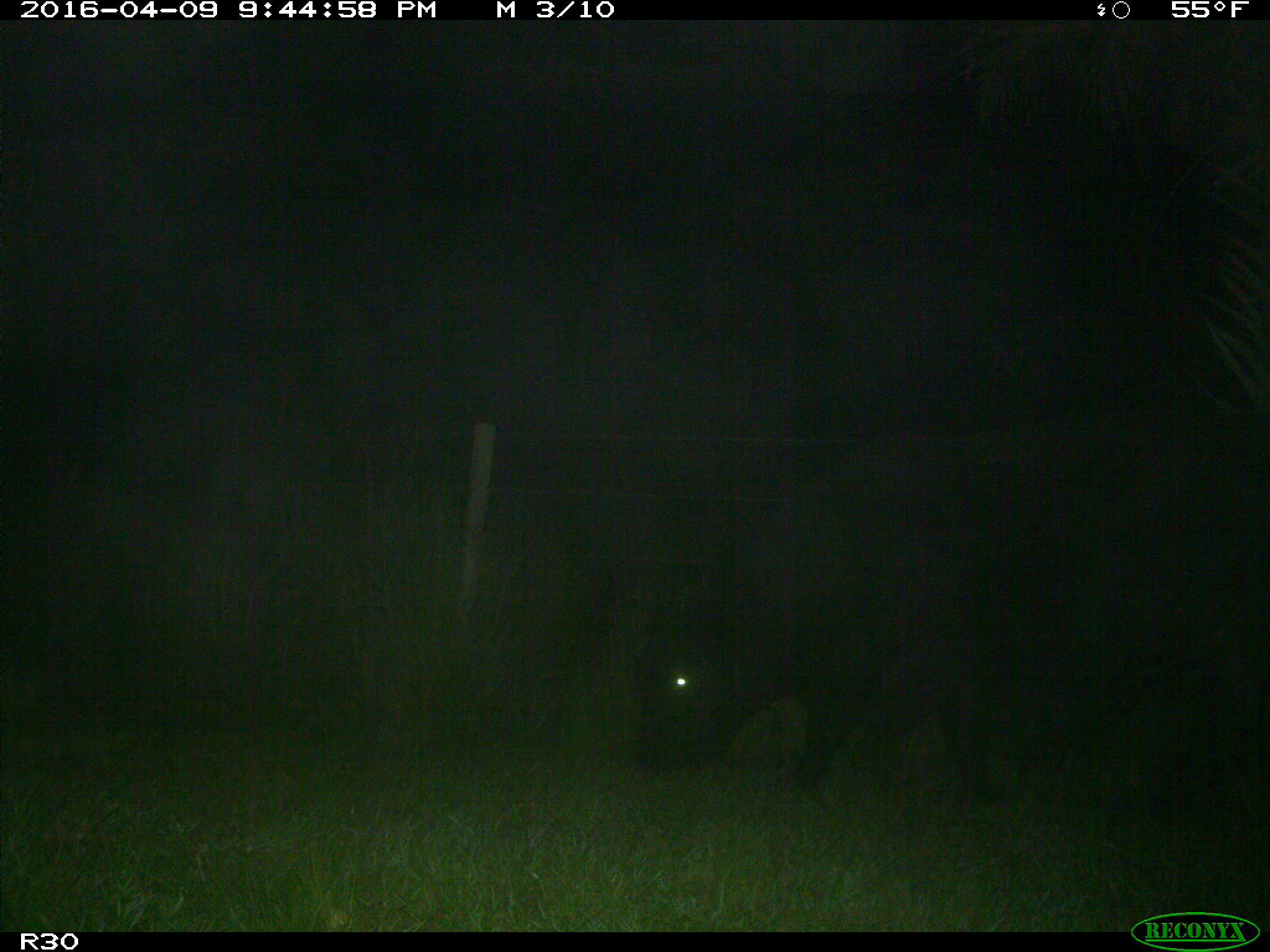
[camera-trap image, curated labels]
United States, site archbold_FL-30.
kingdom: Animalia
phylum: Chordata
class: Mammalia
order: Artiodactyla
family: Bovidae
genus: Bos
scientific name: Bos taurus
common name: domestic cow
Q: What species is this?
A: Bos taurus (domestic cow).